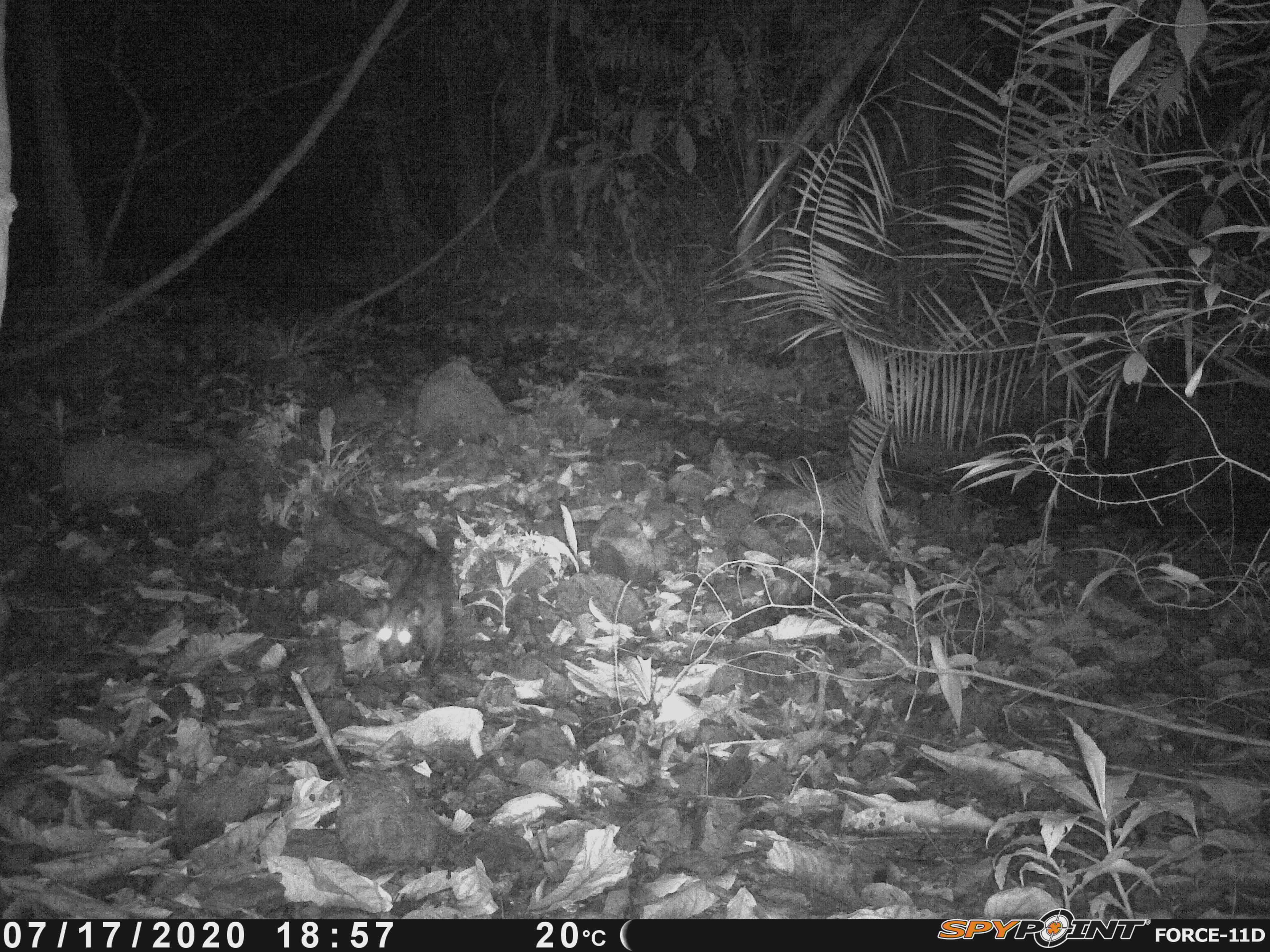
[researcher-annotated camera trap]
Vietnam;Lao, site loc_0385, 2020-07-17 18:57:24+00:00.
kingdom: Animalia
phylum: Chordata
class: Mammalia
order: Carnivora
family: Viverridae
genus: Paradoxurus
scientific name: Paradoxurus hermaphroditus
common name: common palm civet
Common palm civet (Paradoxurus hermaphroditus). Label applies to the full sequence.